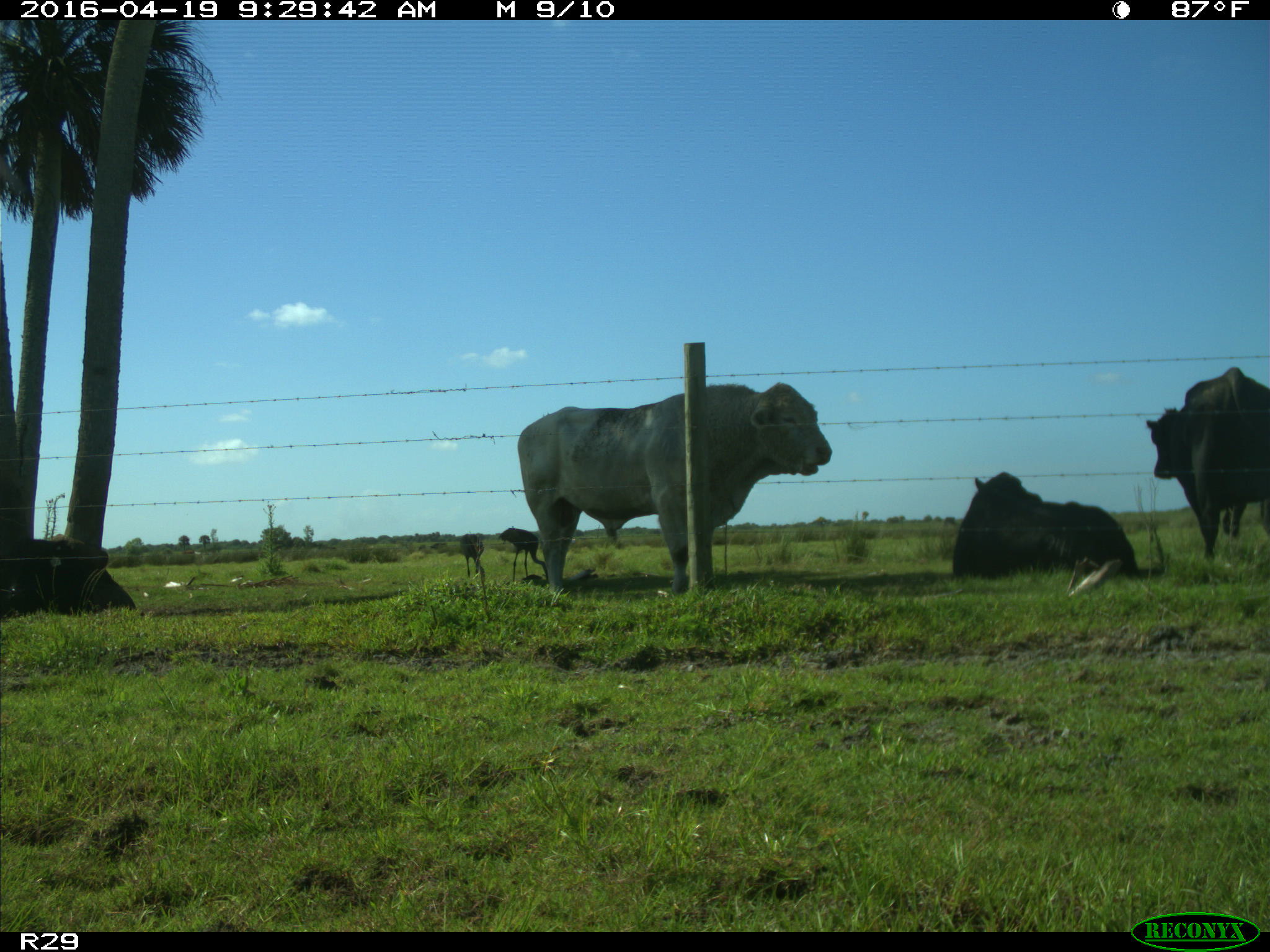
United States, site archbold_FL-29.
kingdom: Animalia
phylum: Chordata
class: Mammalia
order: Artiodactyla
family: Bovidae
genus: Bos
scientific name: Bos taurus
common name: domestic cow